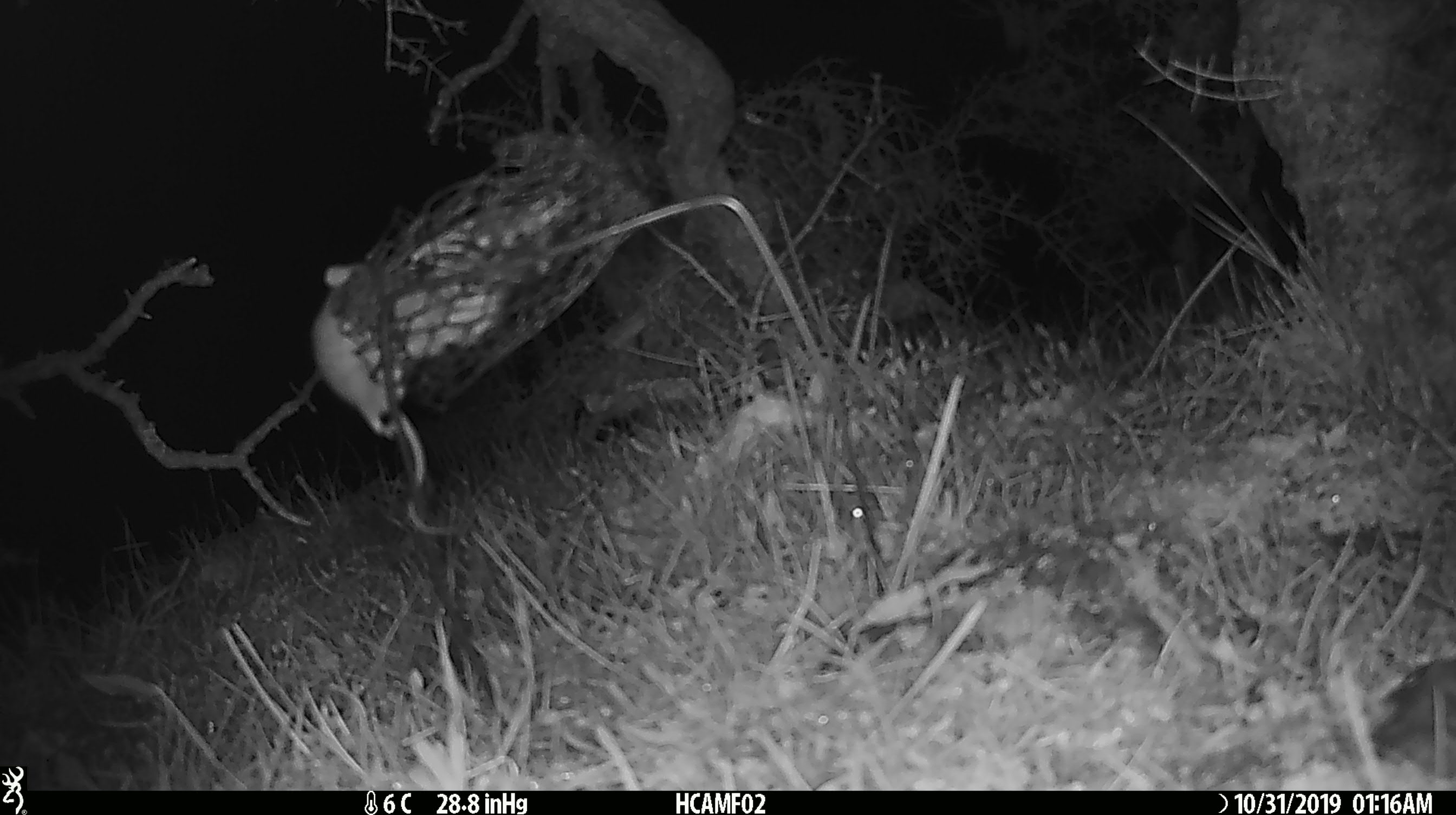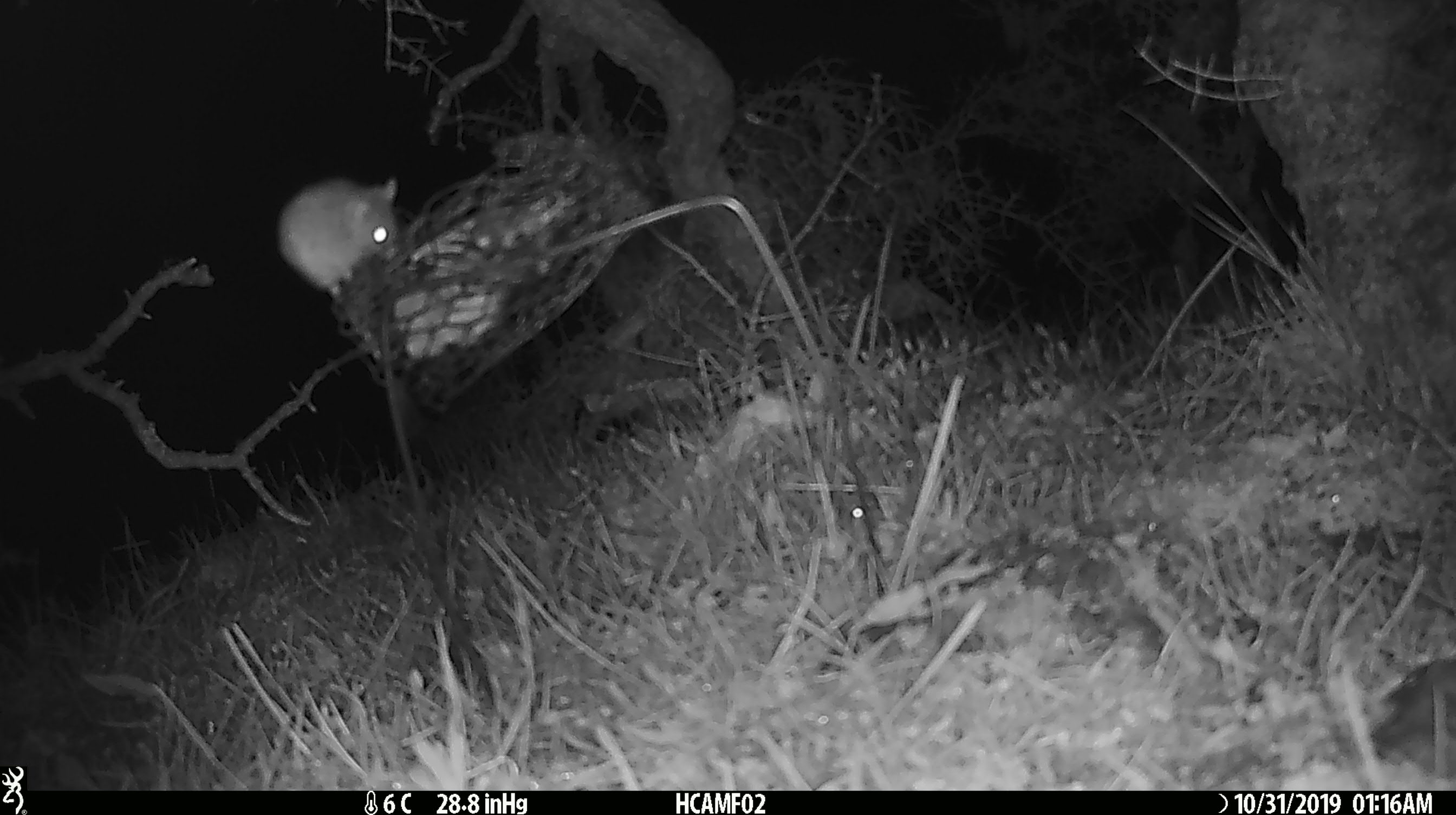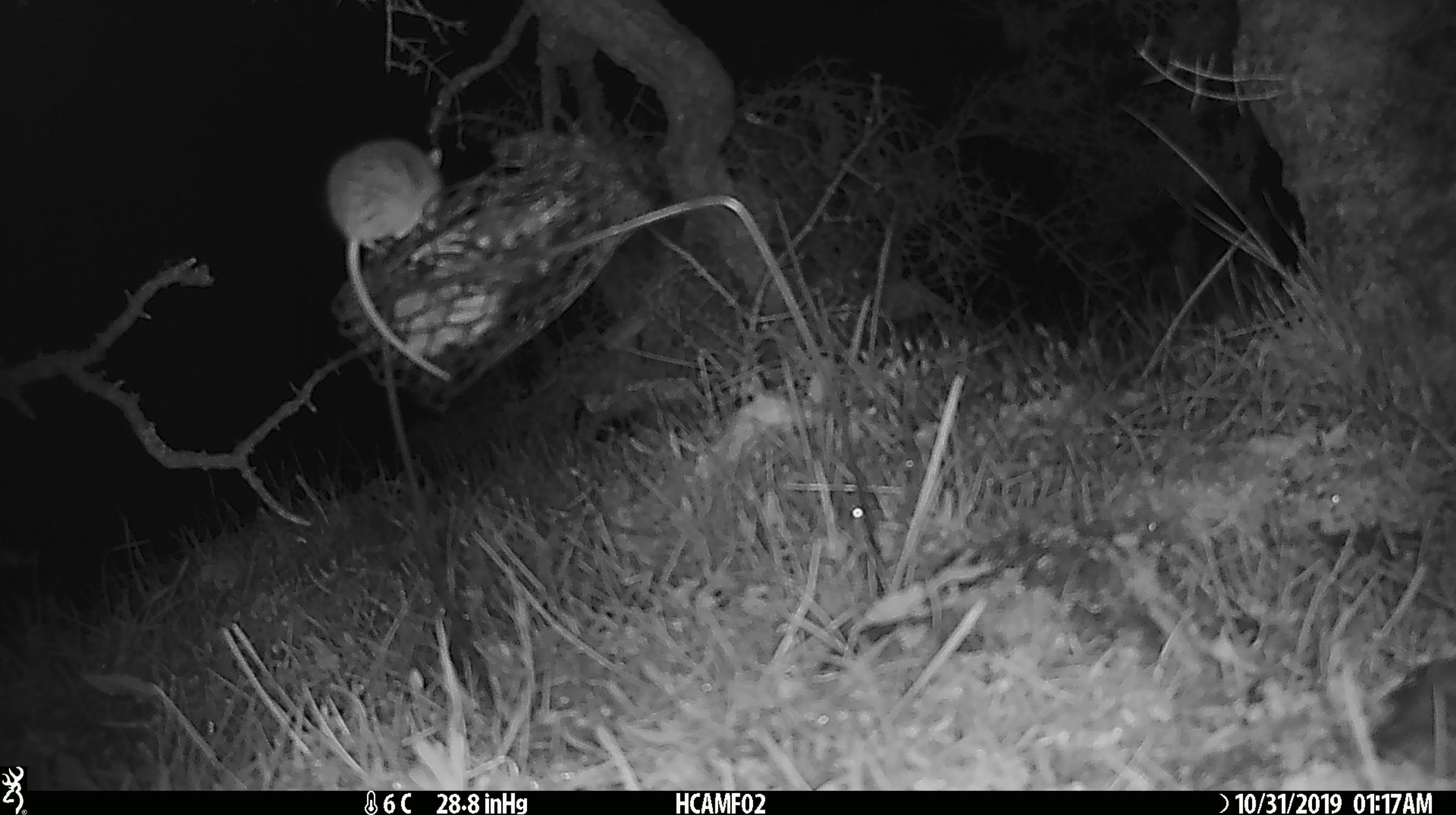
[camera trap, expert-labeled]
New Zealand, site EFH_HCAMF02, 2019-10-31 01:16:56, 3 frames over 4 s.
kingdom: Animalia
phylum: Chordata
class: Mammalia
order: Rodentia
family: Muridae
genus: Mus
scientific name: Mus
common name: mouse